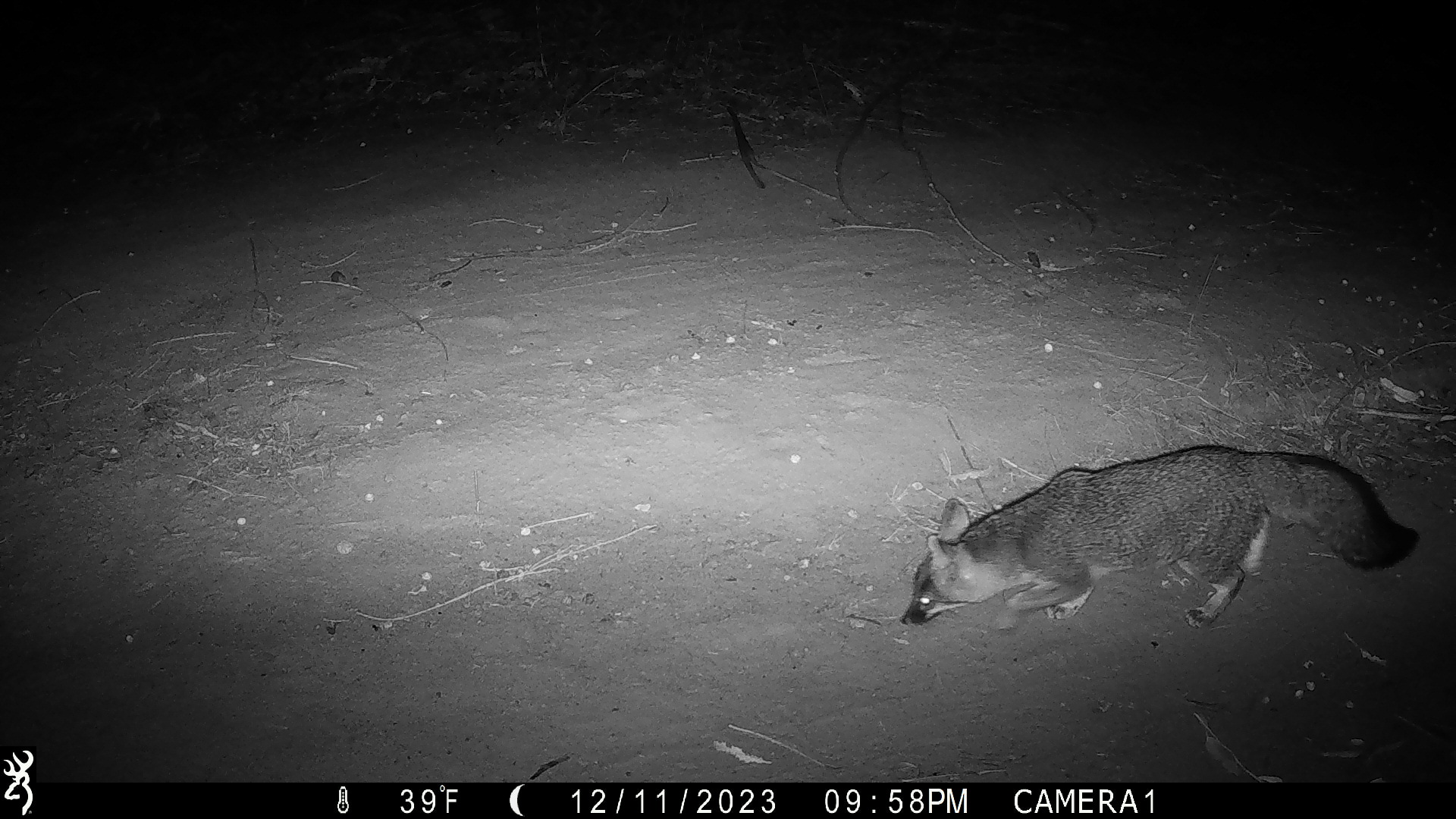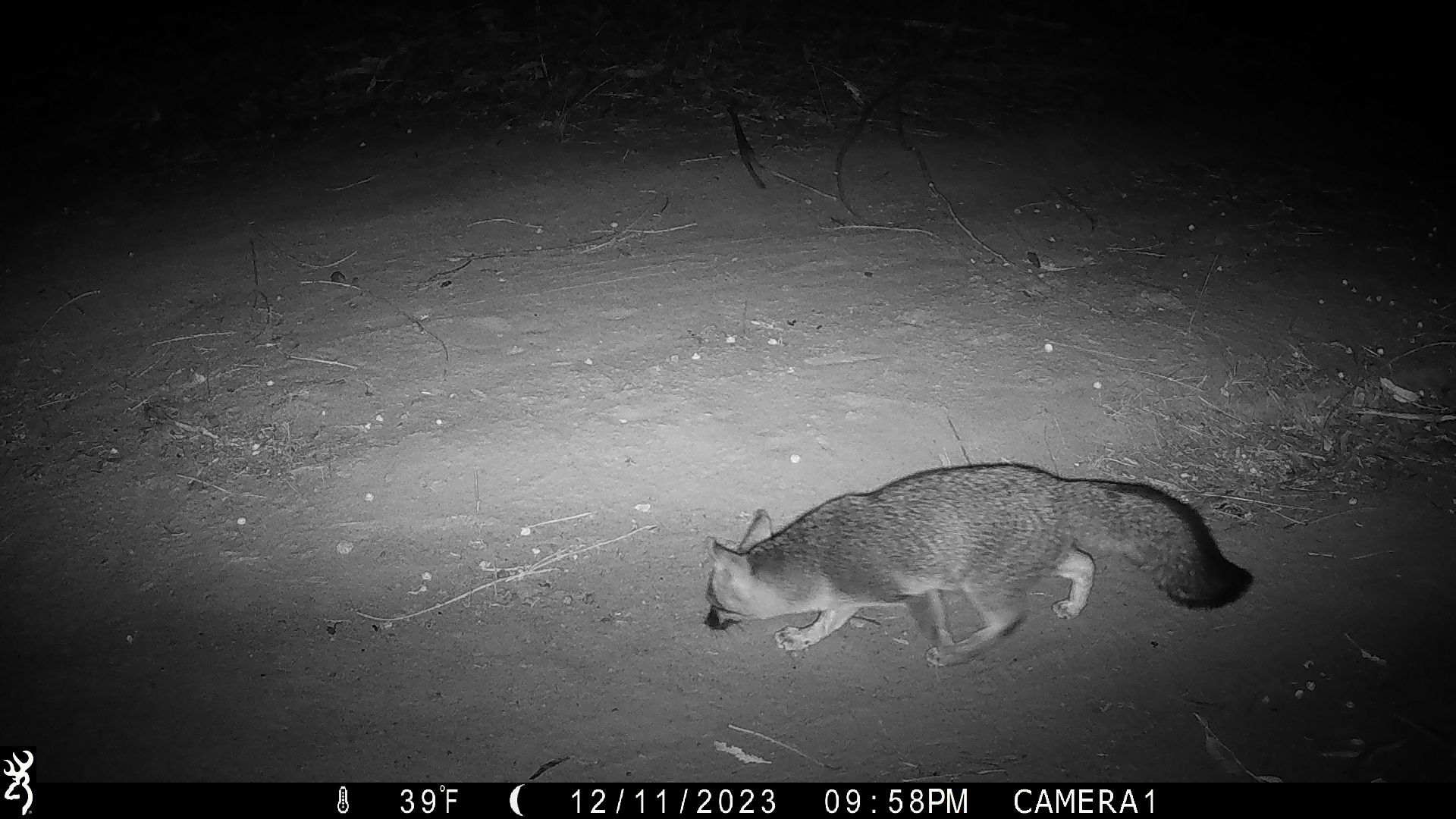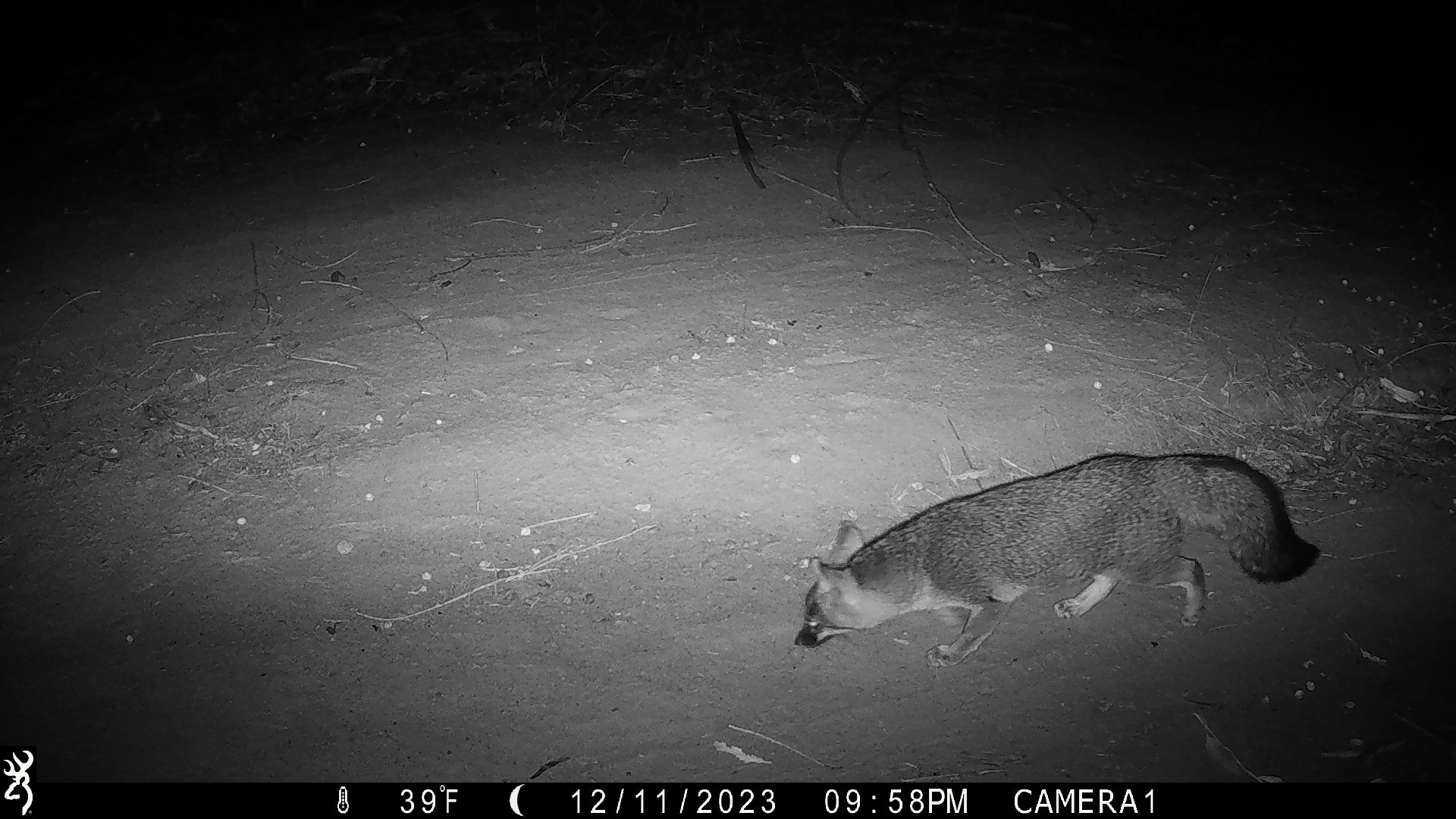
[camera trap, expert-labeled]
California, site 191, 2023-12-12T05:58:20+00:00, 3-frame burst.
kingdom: Animalia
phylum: Chordata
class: Mammalia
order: Carnivora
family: Canidae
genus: Urocyon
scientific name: Urocyon cinereoargenteus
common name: gray fox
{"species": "gray fox (Urocyon cinereoargenteus)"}